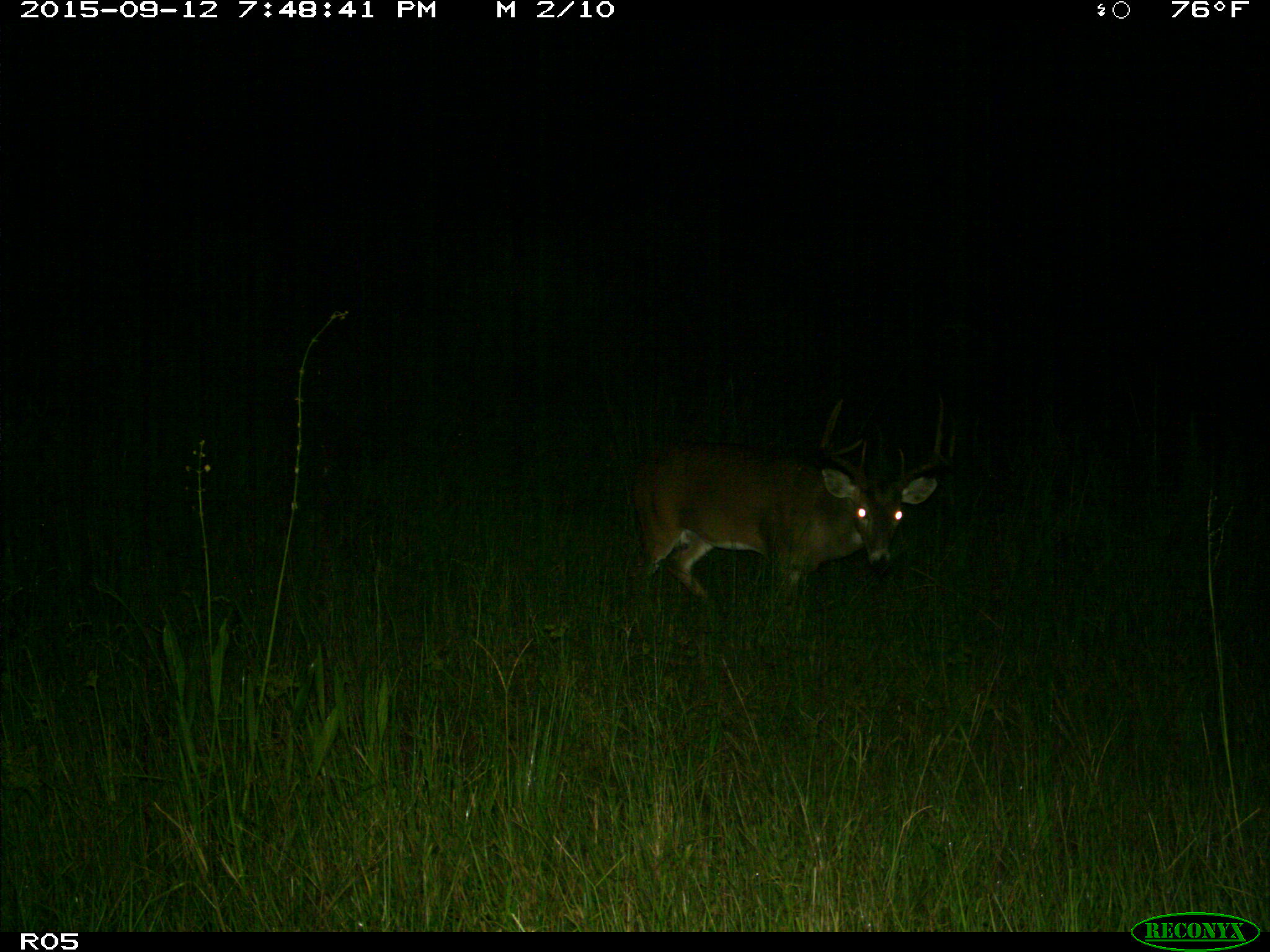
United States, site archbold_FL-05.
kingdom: Animalia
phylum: Chordata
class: Mammalia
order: Artiodactyla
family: Cervidae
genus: Odocoileus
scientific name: Odocoileus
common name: deer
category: unidentified deer